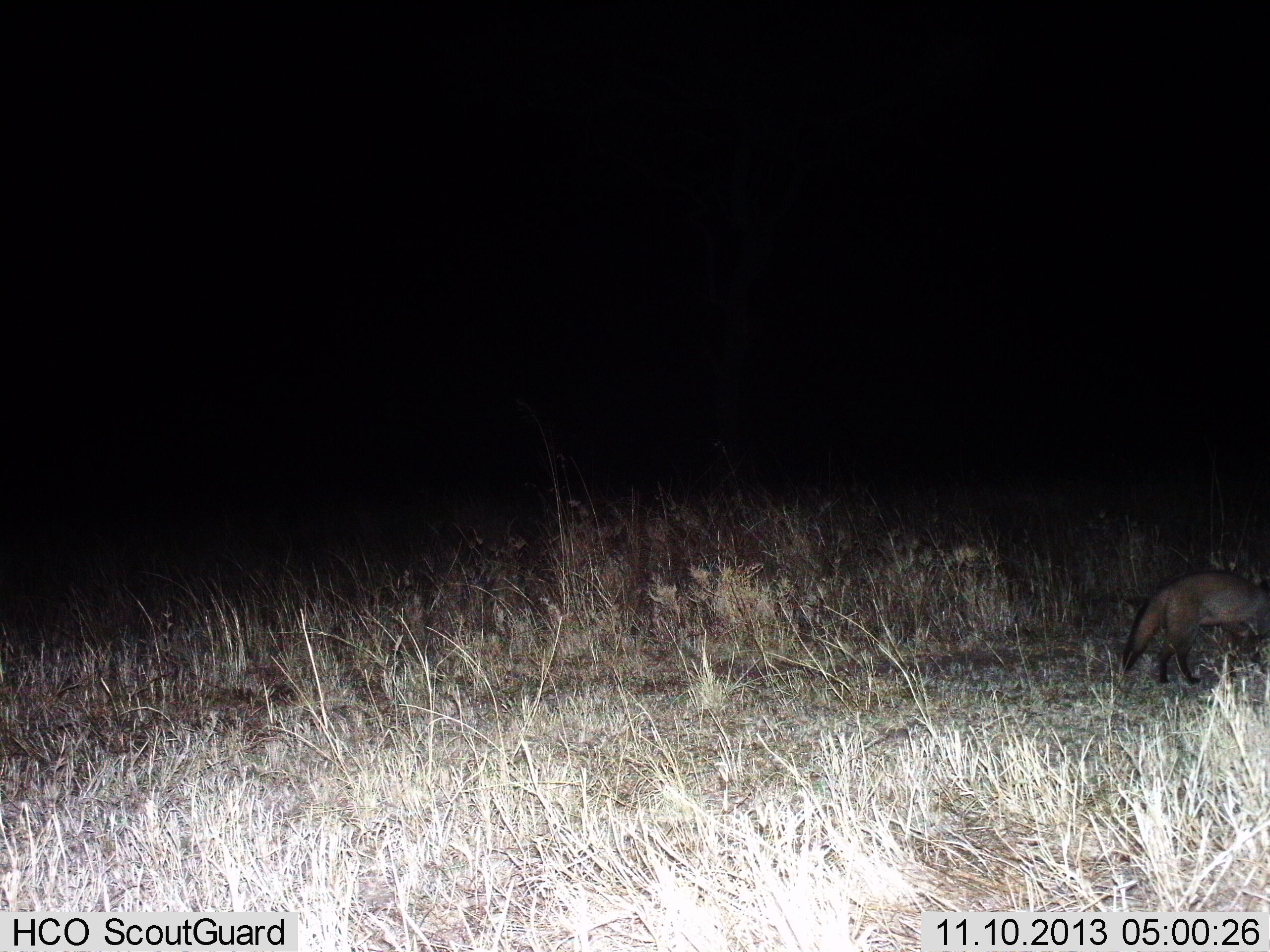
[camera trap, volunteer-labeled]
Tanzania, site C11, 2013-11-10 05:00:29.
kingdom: Animalia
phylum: Chordata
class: Mammalia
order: Carnivora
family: Canidae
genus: Otocyon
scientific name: Otocyon megalotis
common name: bat-eared fox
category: batearedfox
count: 1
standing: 50%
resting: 0%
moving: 50%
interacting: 0%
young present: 0%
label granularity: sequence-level